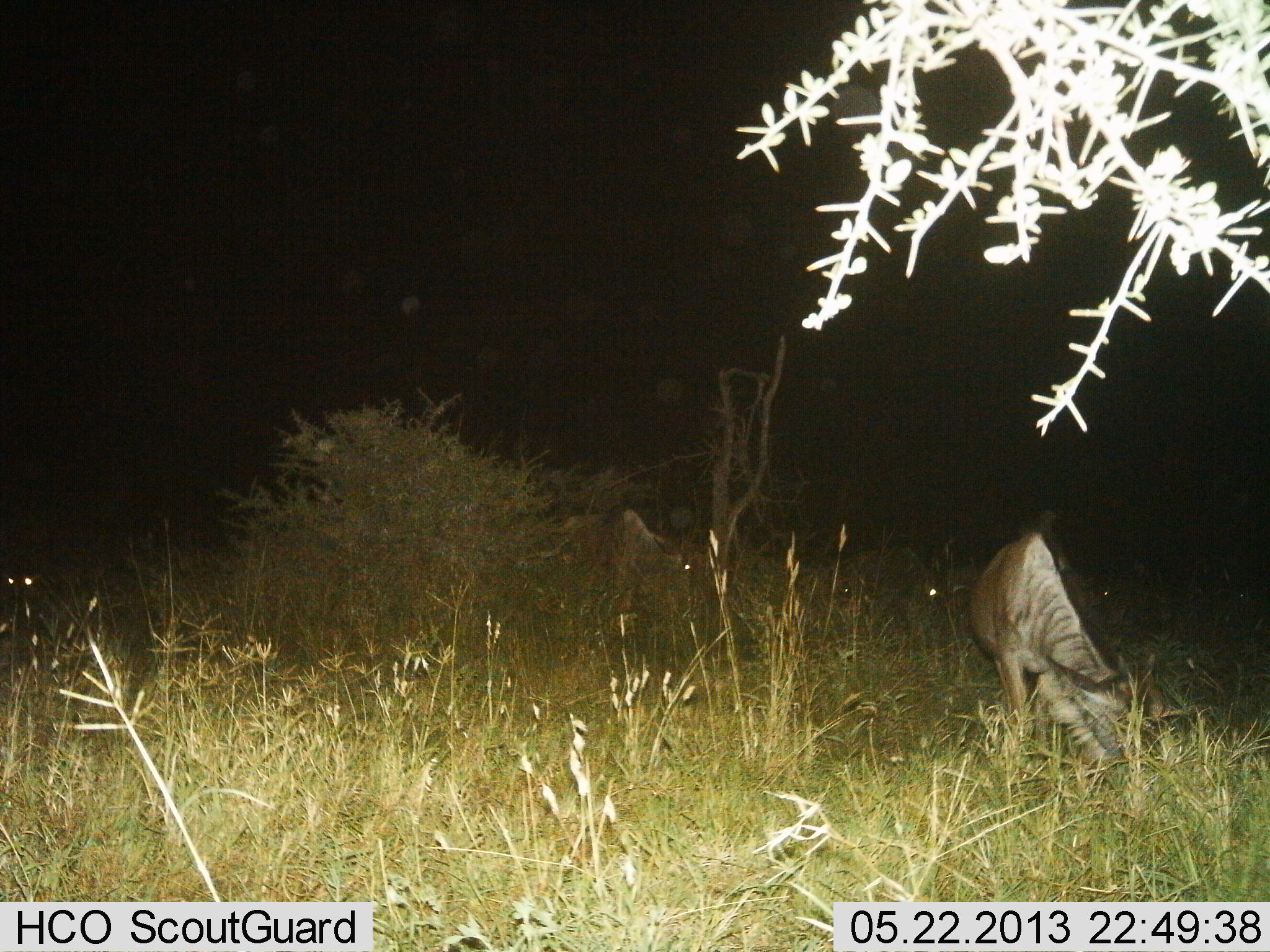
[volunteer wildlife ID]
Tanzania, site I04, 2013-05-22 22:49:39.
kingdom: Animalia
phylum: Chordata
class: Mammalia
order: Artiodactyla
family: Bovidae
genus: Connochaetes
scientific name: Connochaetes taurinus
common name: blue wildebeest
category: wildebeest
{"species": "wildebeest (blue wildebeest) (Connochaetes taurinus)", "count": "2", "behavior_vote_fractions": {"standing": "33%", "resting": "0%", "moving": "0%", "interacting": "0%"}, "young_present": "0%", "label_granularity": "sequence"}